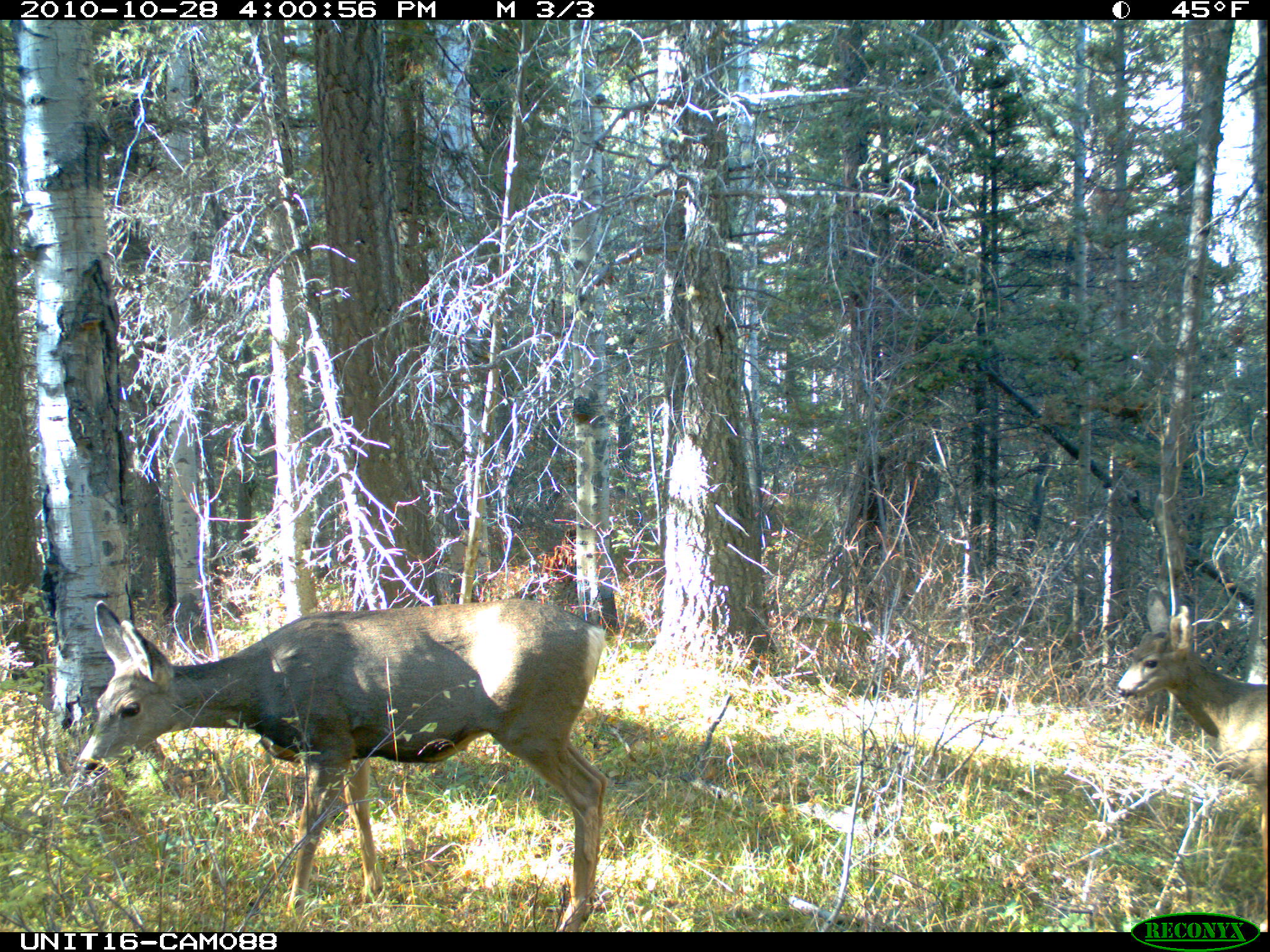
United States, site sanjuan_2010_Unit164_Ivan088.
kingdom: Animalia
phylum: Chordata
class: Mammalia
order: Artiodactyla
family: Cervidae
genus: Odocoileus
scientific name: Odocoileus hemionus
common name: mule deer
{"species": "Odocoileus hemionus (mule deer)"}